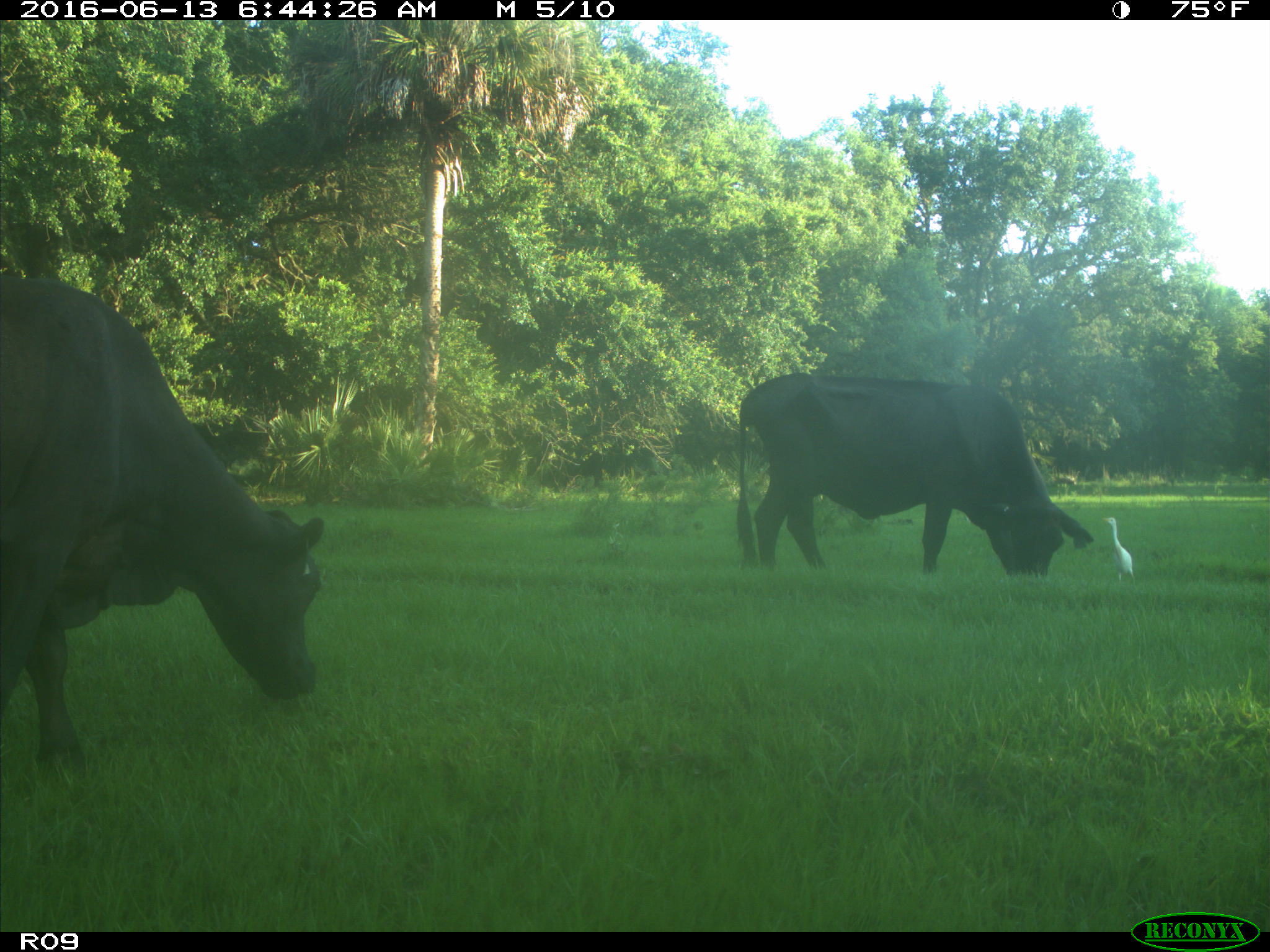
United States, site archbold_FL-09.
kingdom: Animalia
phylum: Chordata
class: Mammalia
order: Artiodactyla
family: Bovidae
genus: Bos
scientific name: Bos taurus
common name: domestic cow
Bos taurus (domestic cow).